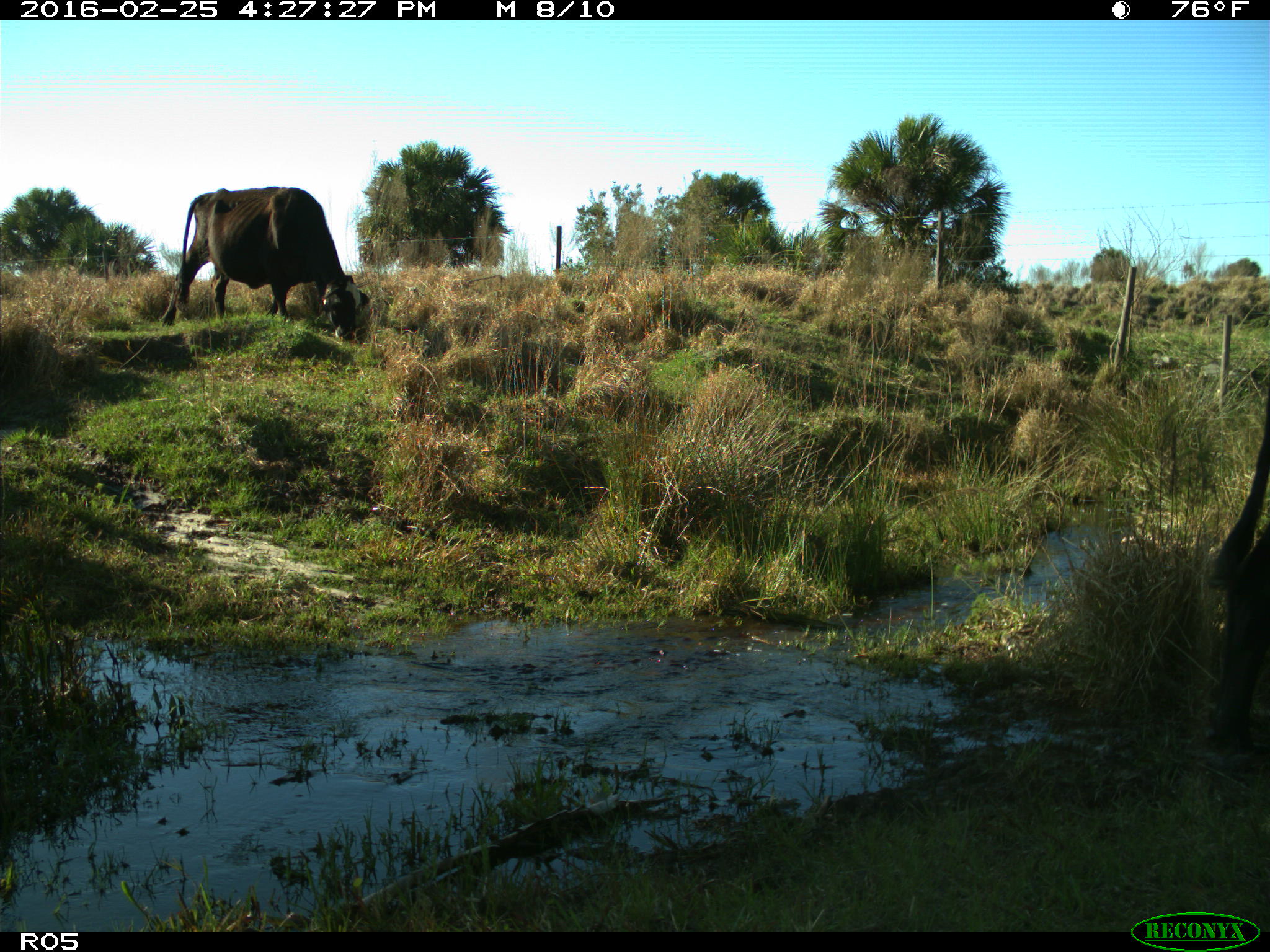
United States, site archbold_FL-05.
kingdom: Animalia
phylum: Chordata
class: Mammalia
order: Artiodactyla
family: Bovidae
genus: Bos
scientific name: Bos taurus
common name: domestic cow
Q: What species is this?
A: Bos taurus (domestic cow).